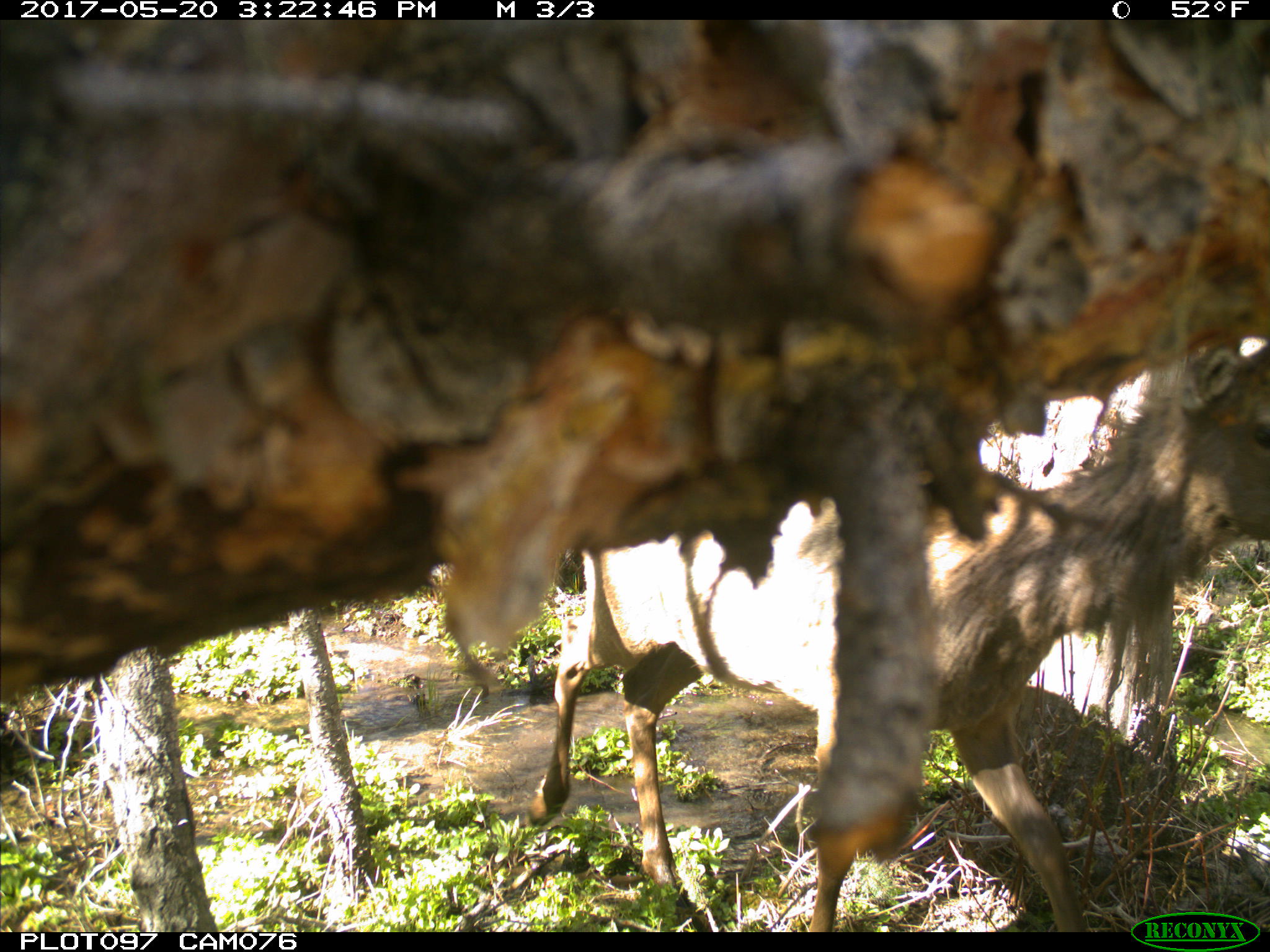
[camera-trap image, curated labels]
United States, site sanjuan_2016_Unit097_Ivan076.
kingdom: Animalia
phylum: Chordata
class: Mammalia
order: Artiodactyla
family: Cervidae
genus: Cervus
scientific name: Cervus elaphus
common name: red deer